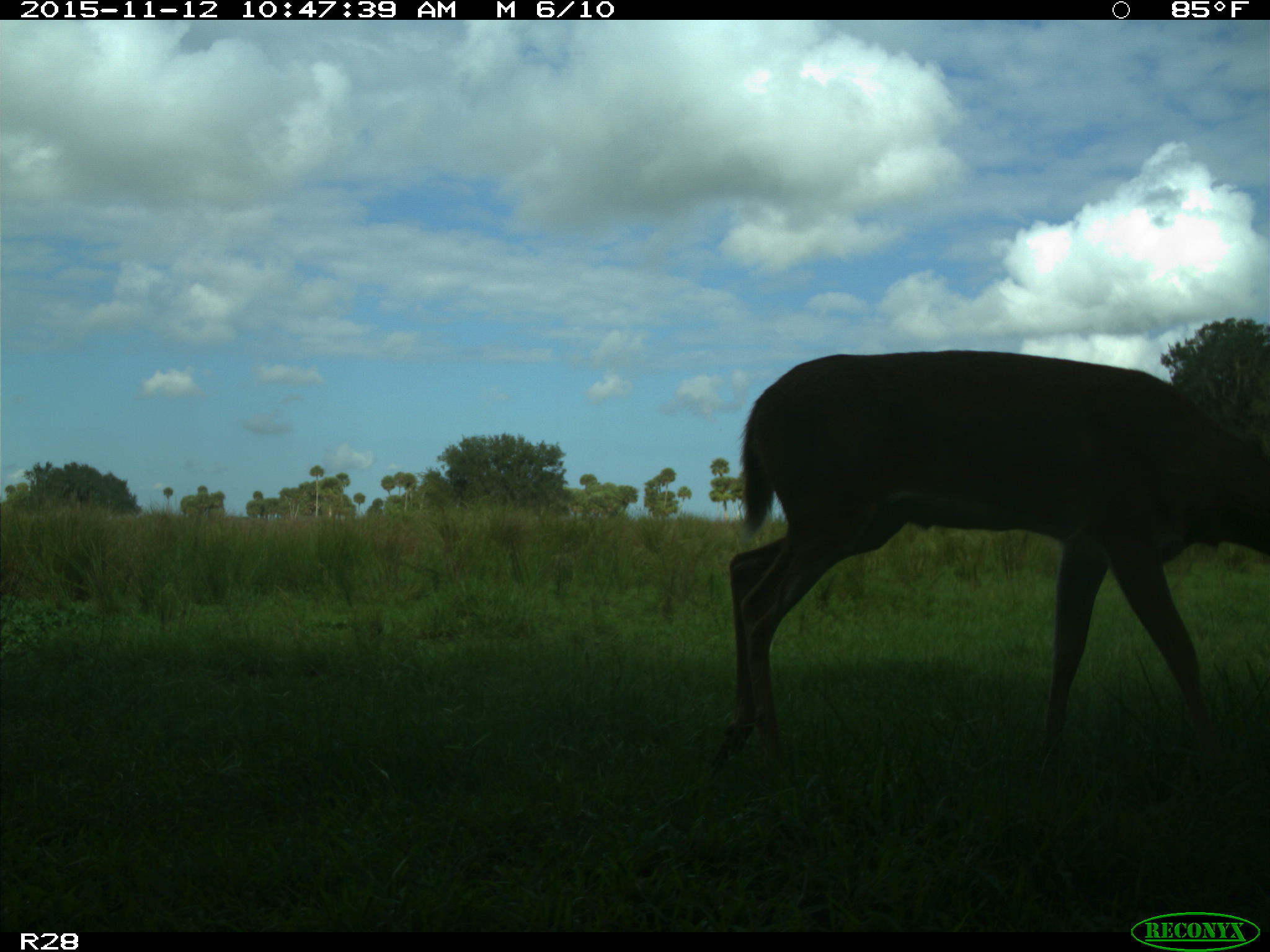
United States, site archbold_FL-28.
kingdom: Animalia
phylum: Chordata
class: Mammalia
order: Artiodactyla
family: Cervidae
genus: Odocoileus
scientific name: Odocoileus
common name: deer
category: unidentified deer